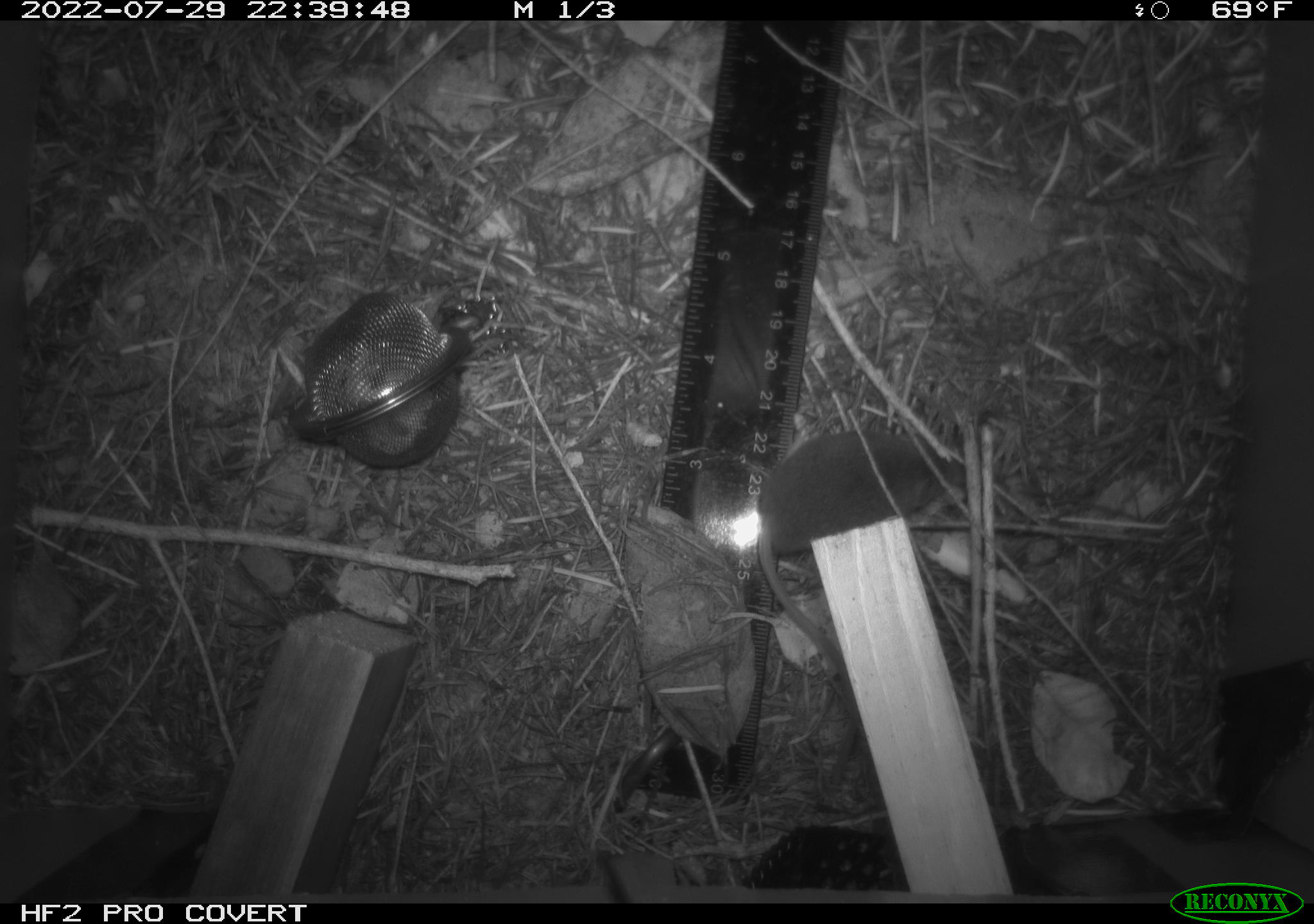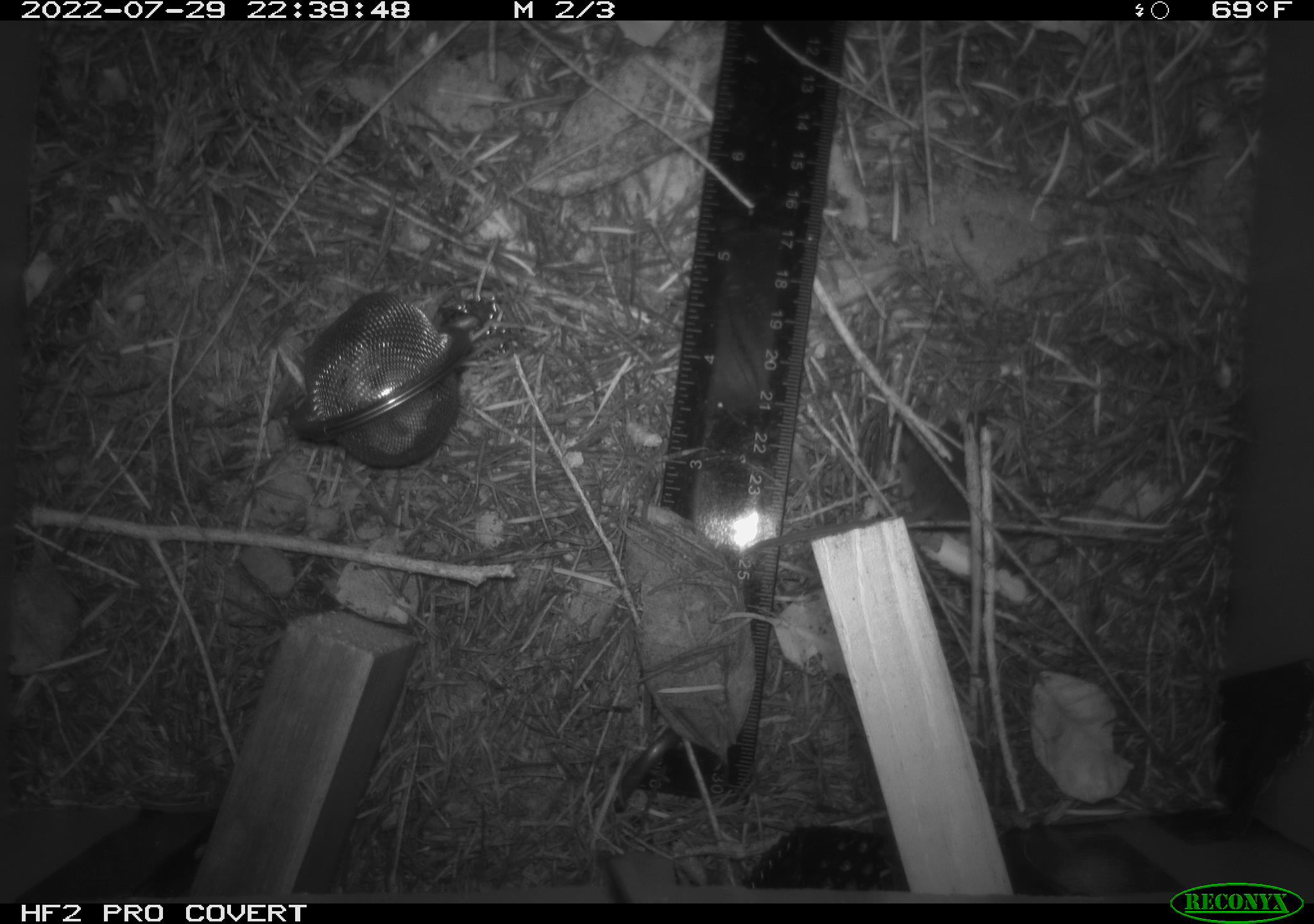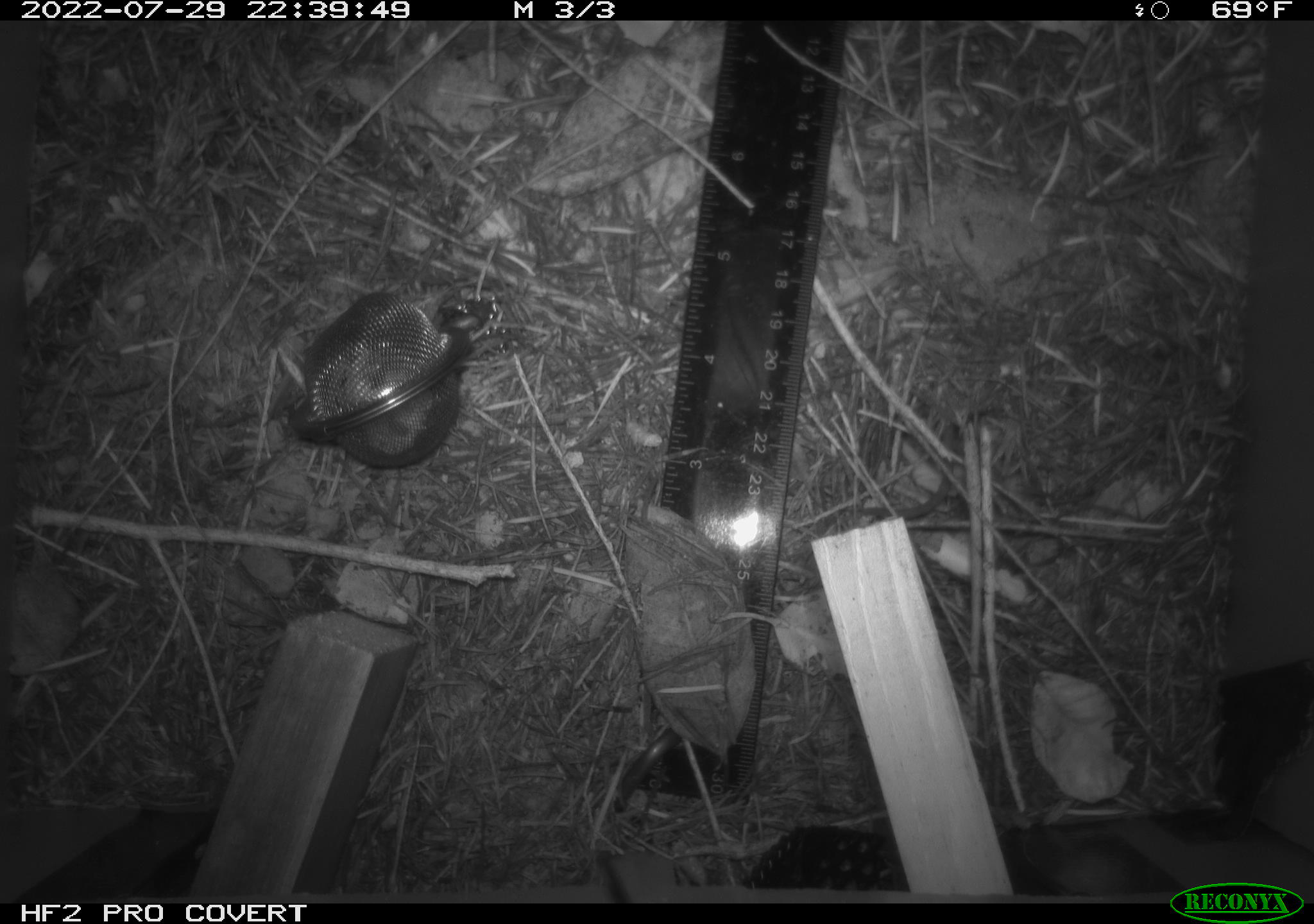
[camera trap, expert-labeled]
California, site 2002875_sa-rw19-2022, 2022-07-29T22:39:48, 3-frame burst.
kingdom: Animalia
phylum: Chordata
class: Mammalia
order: Eulipotyphla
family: Soricidae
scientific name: Soricidae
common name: shrews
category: soricidae family